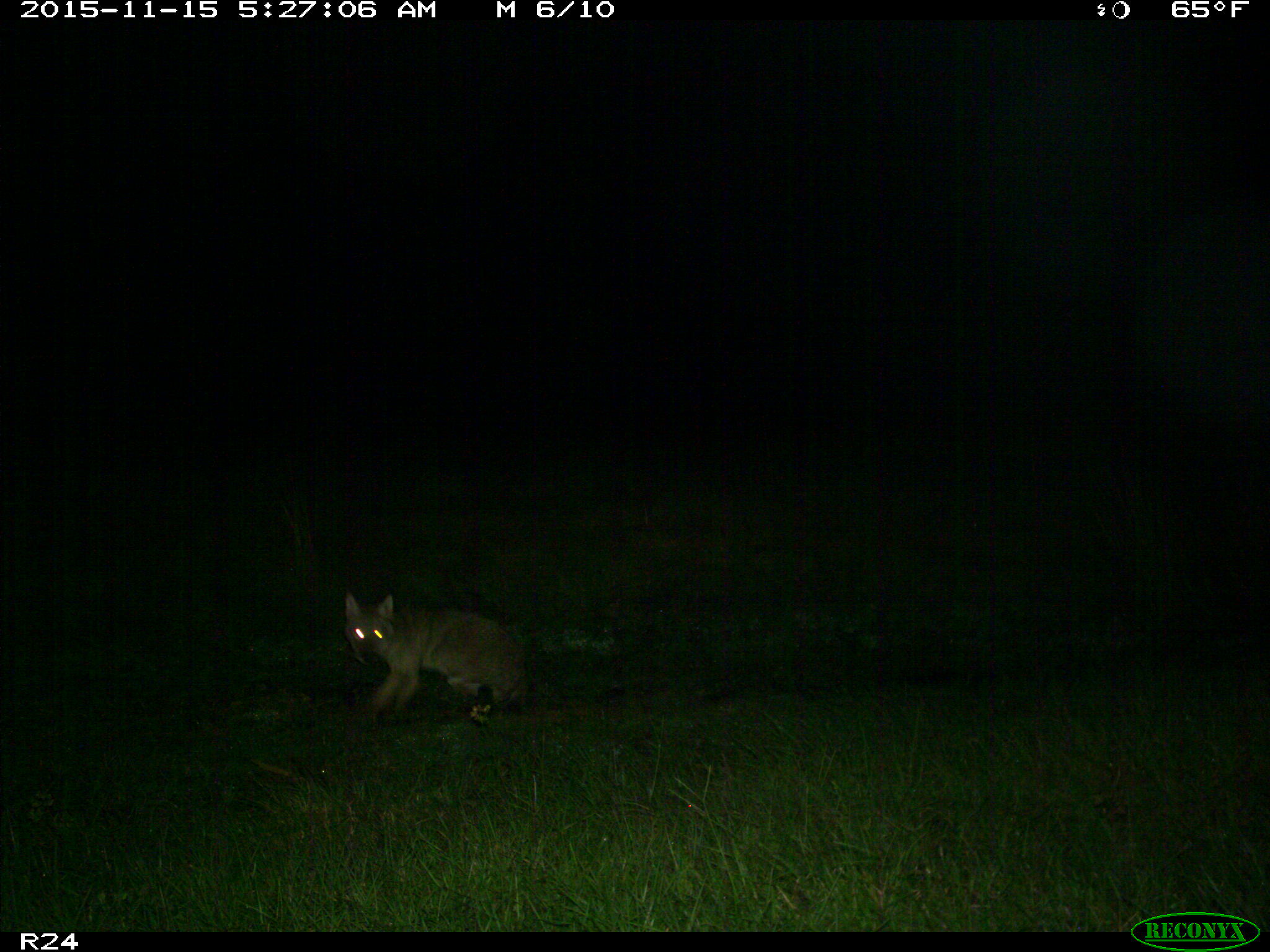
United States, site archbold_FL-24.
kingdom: Animalia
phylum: Chordata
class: Mammalia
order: Carnivora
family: Canidae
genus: Canis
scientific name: Canis latrans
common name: coyote